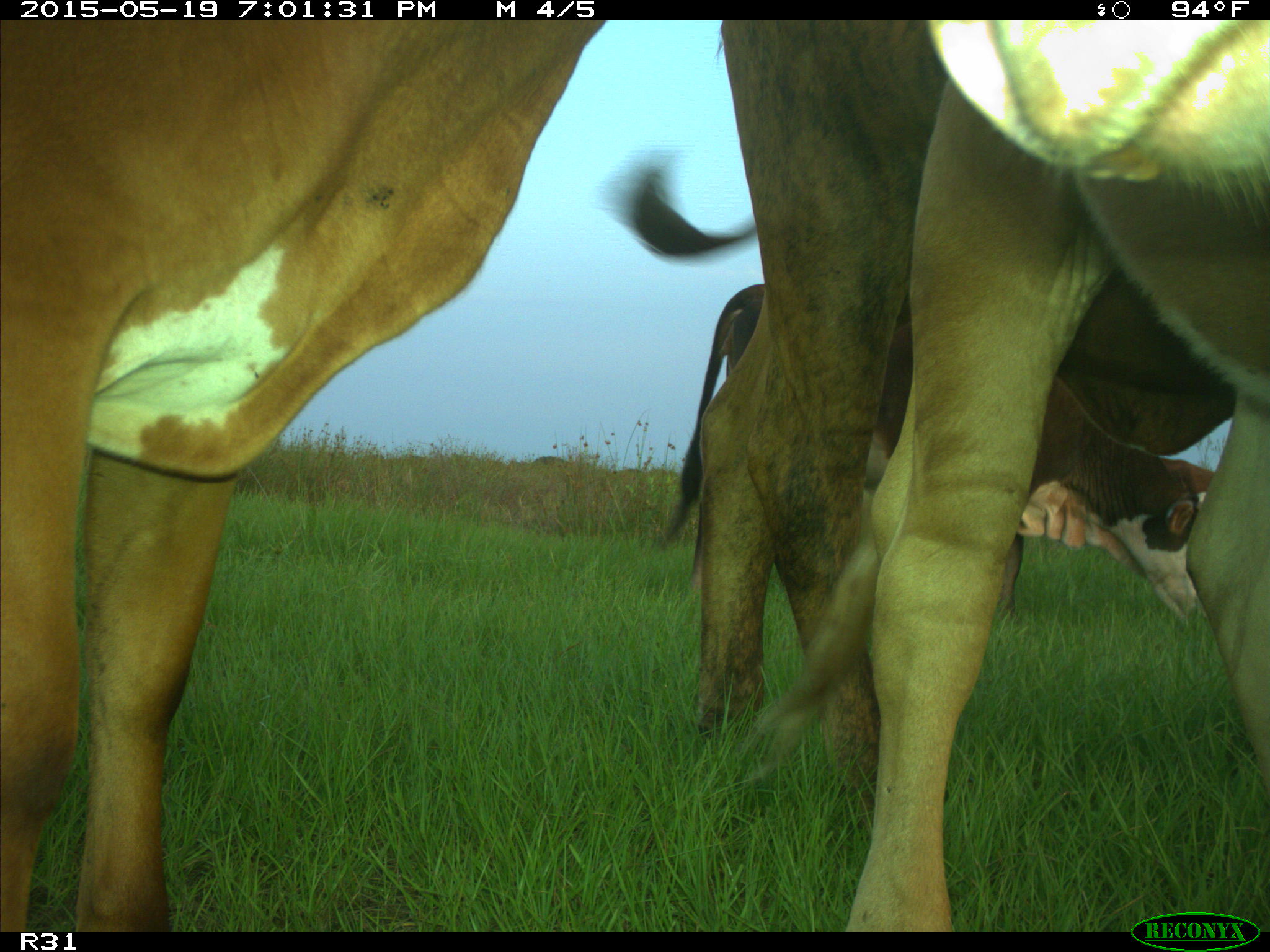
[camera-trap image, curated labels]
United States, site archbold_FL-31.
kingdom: Animalia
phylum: Chordata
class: Mammalia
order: Artiodactyla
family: Bovidae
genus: Bos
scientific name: Bos taurus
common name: domestic cow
Bos taurus (domestic cow).